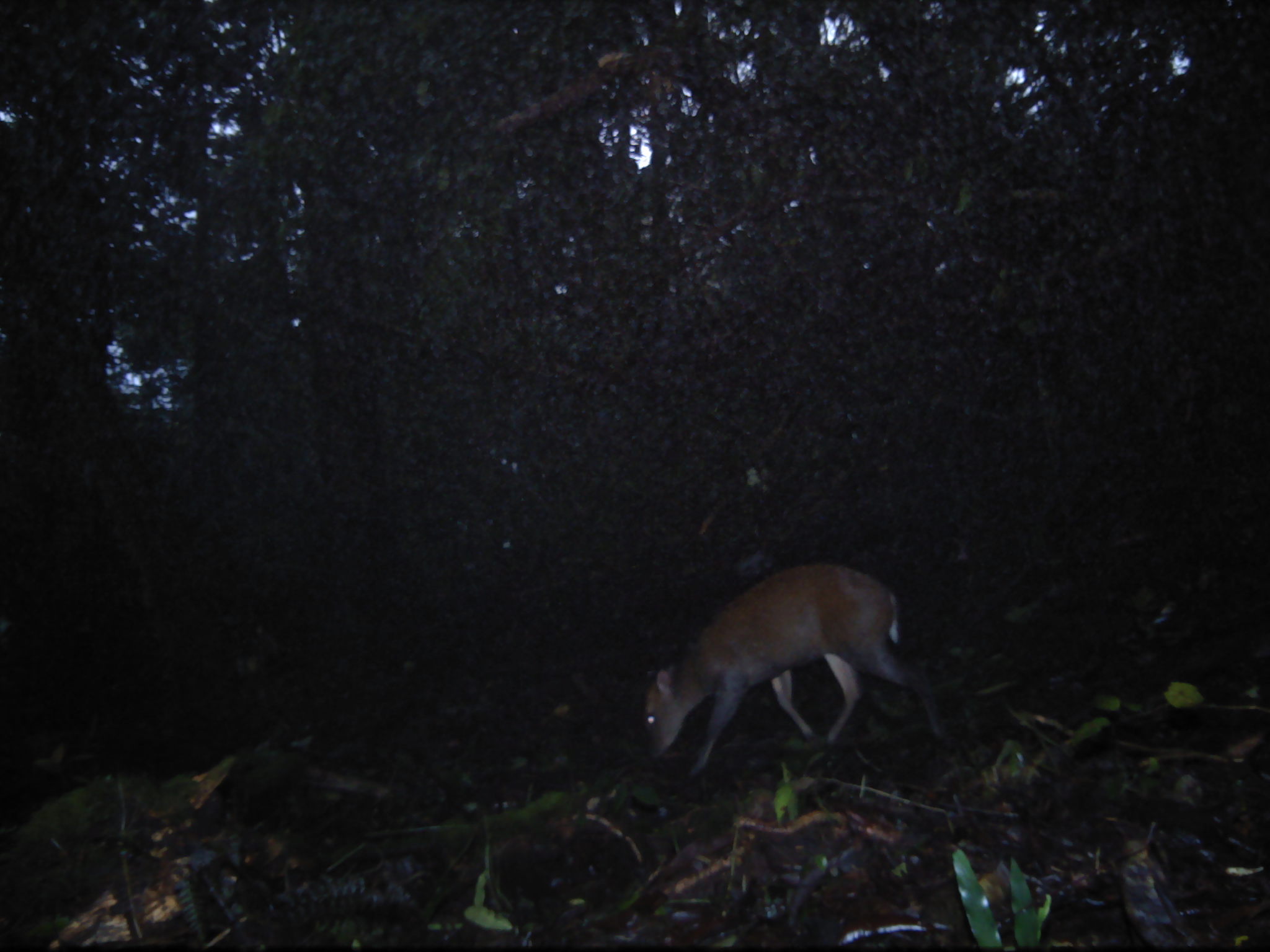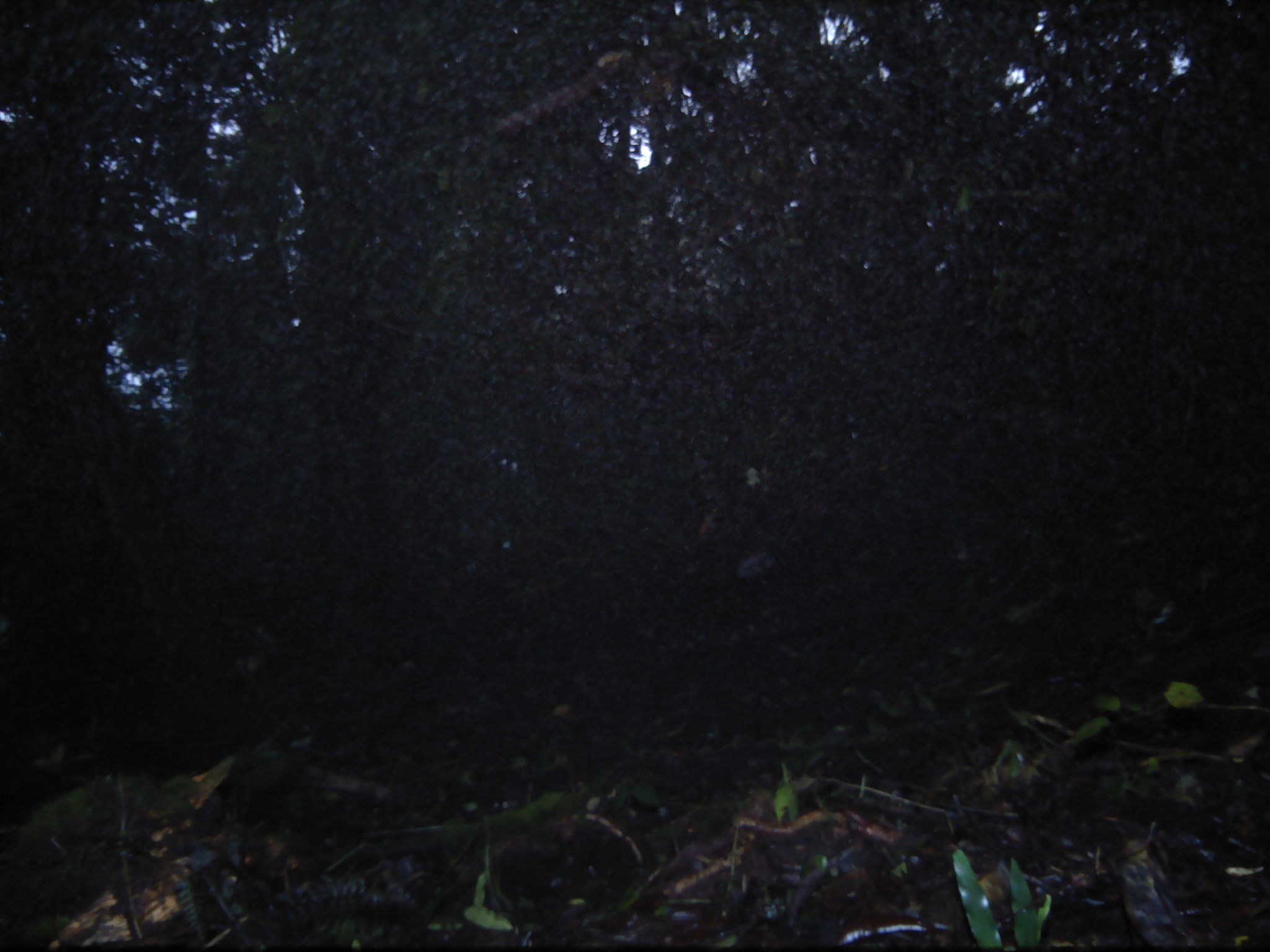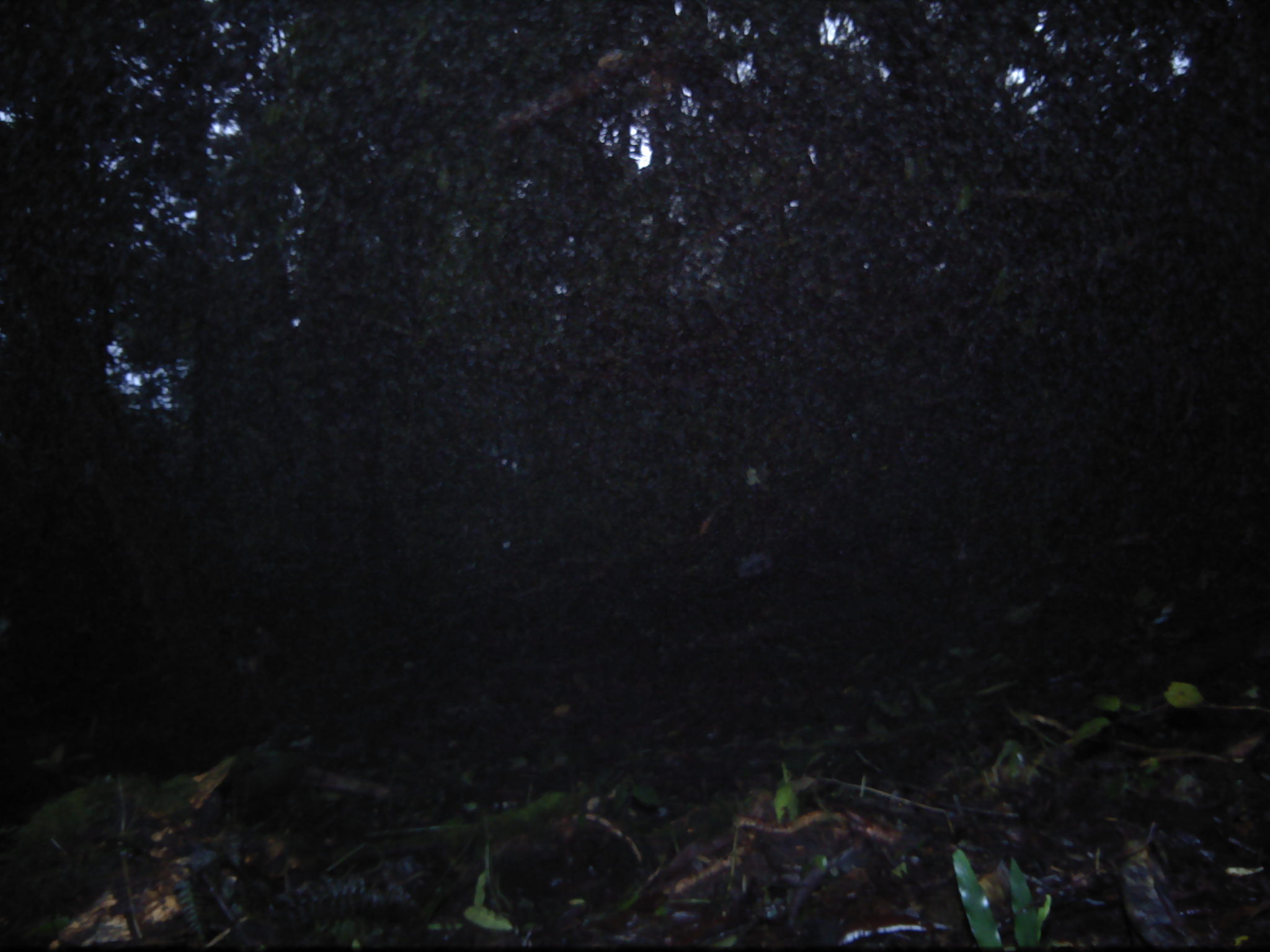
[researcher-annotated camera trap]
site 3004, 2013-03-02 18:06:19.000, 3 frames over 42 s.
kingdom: Animalia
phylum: Chordata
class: Mammalia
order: Artiodactyla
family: Cervidae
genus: Muntiacus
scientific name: Muntiacus muntjak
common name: southern red muntjac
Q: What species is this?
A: Muntiacus muntjak (southern red muntjac).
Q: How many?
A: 1.